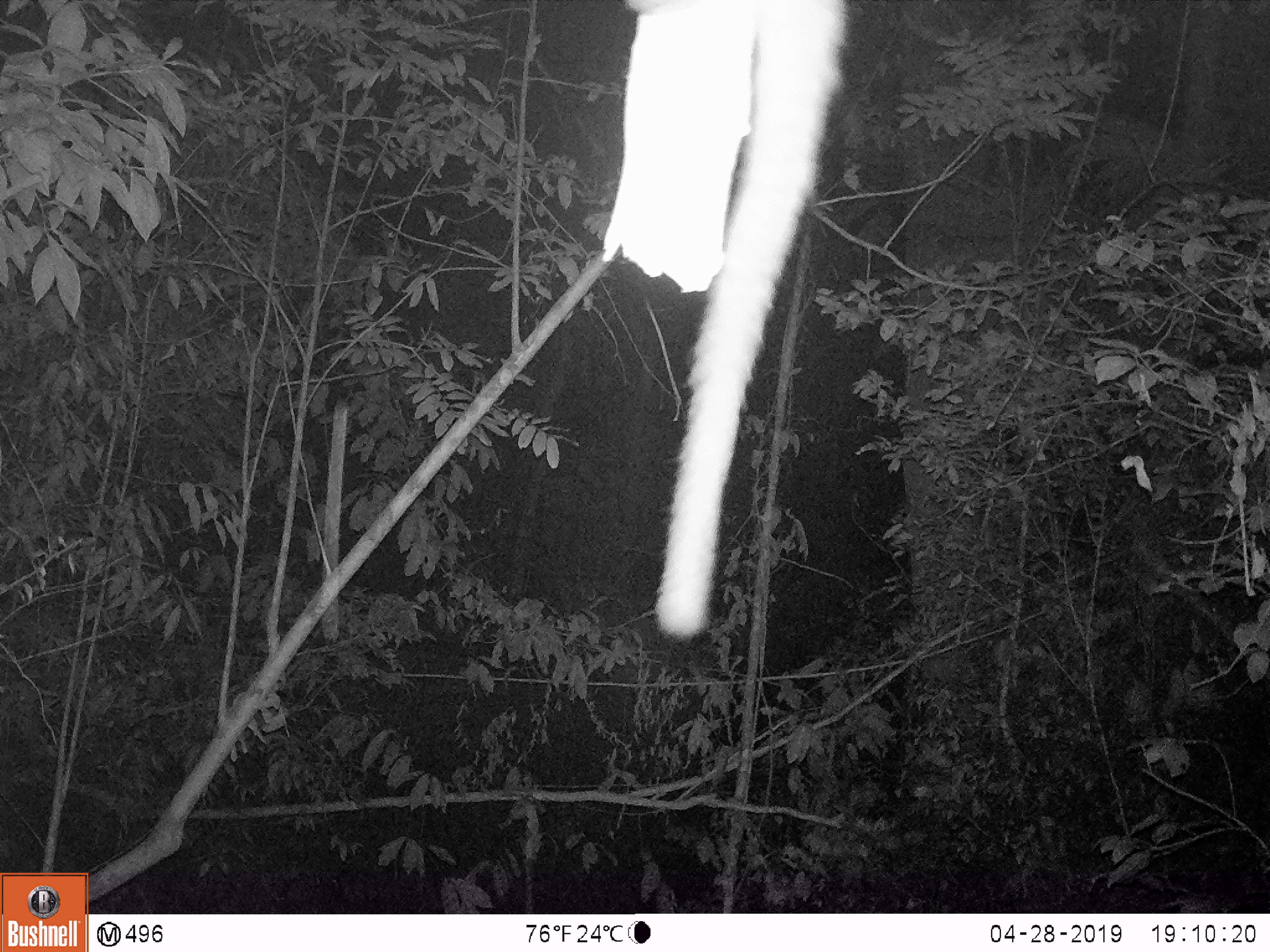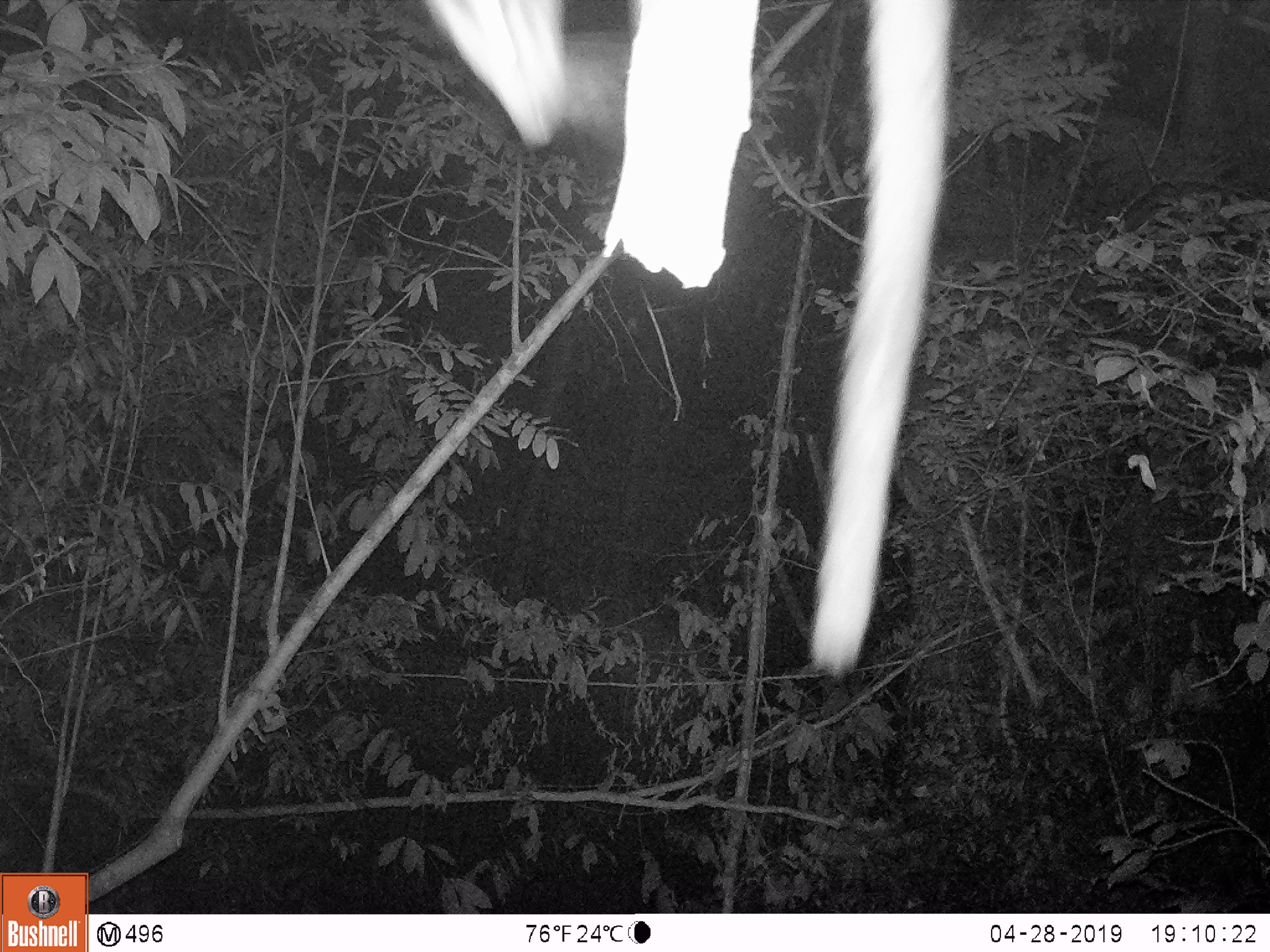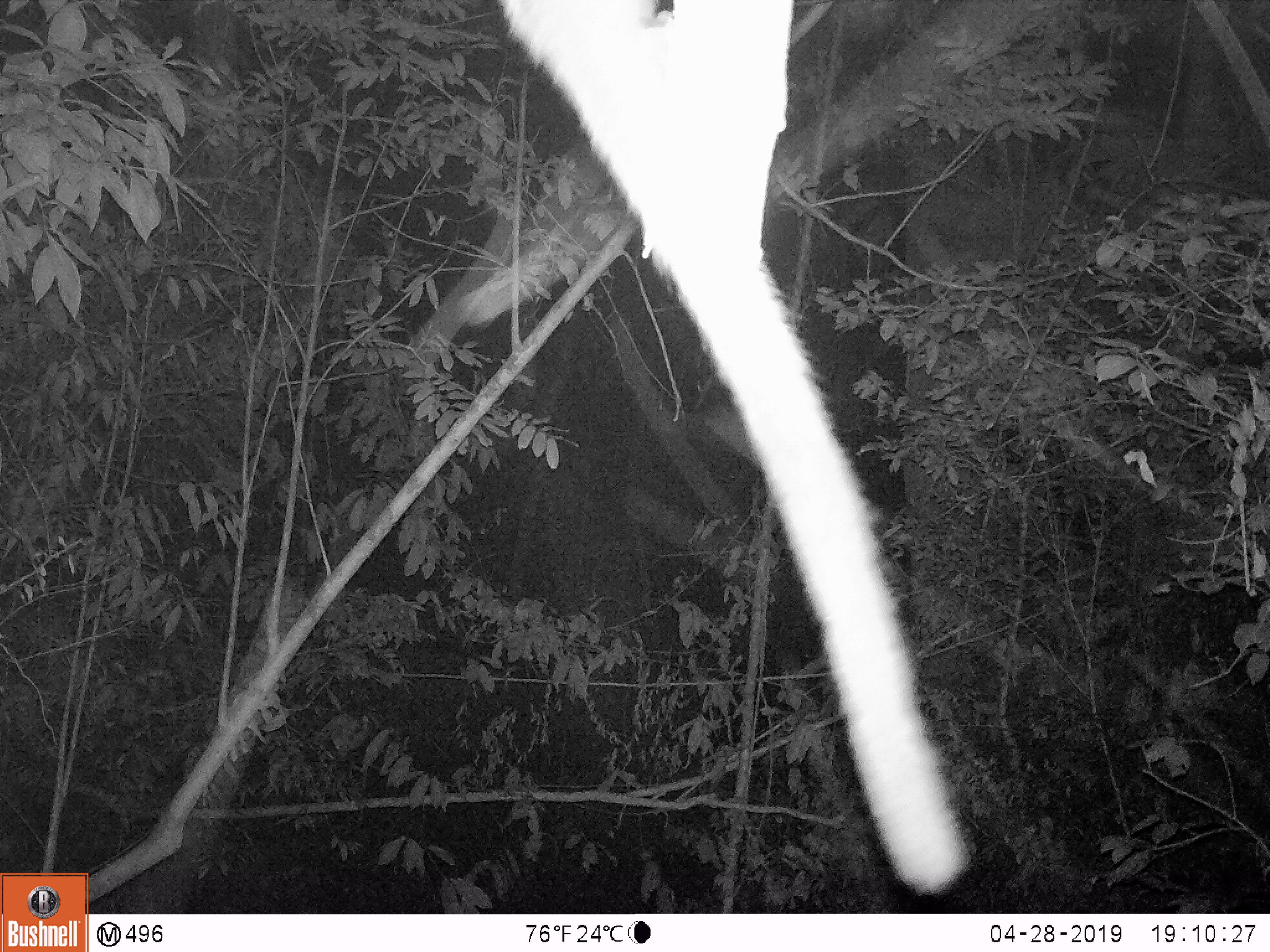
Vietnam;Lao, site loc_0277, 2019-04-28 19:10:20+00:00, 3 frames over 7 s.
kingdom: Animalia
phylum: Chordata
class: Mammalia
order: Carnivora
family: Viverridae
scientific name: Paradoxurinae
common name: palm civet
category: unidentified palm civet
Unidentified palm civet (palm civet) (Paradoxurinae). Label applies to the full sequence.